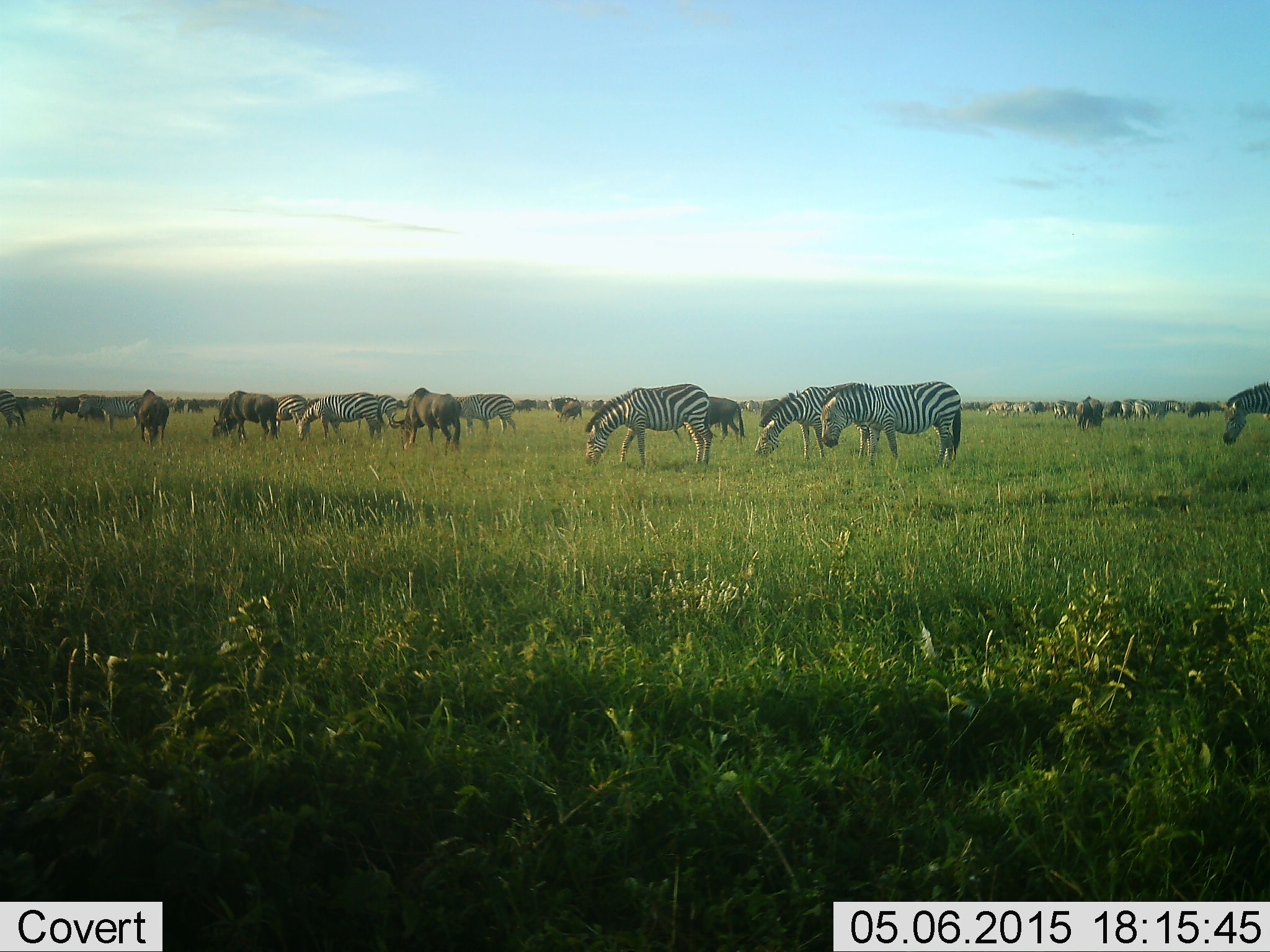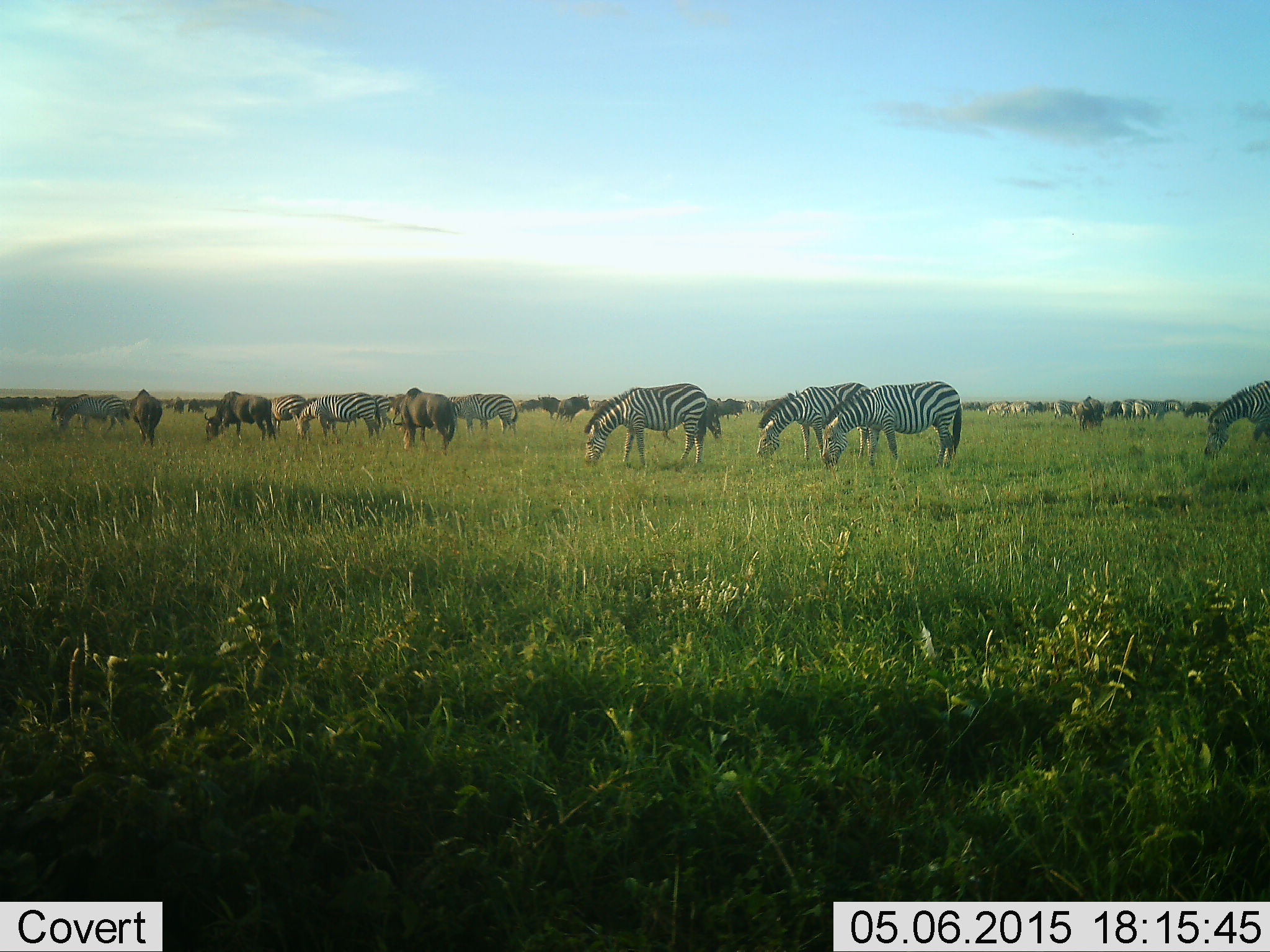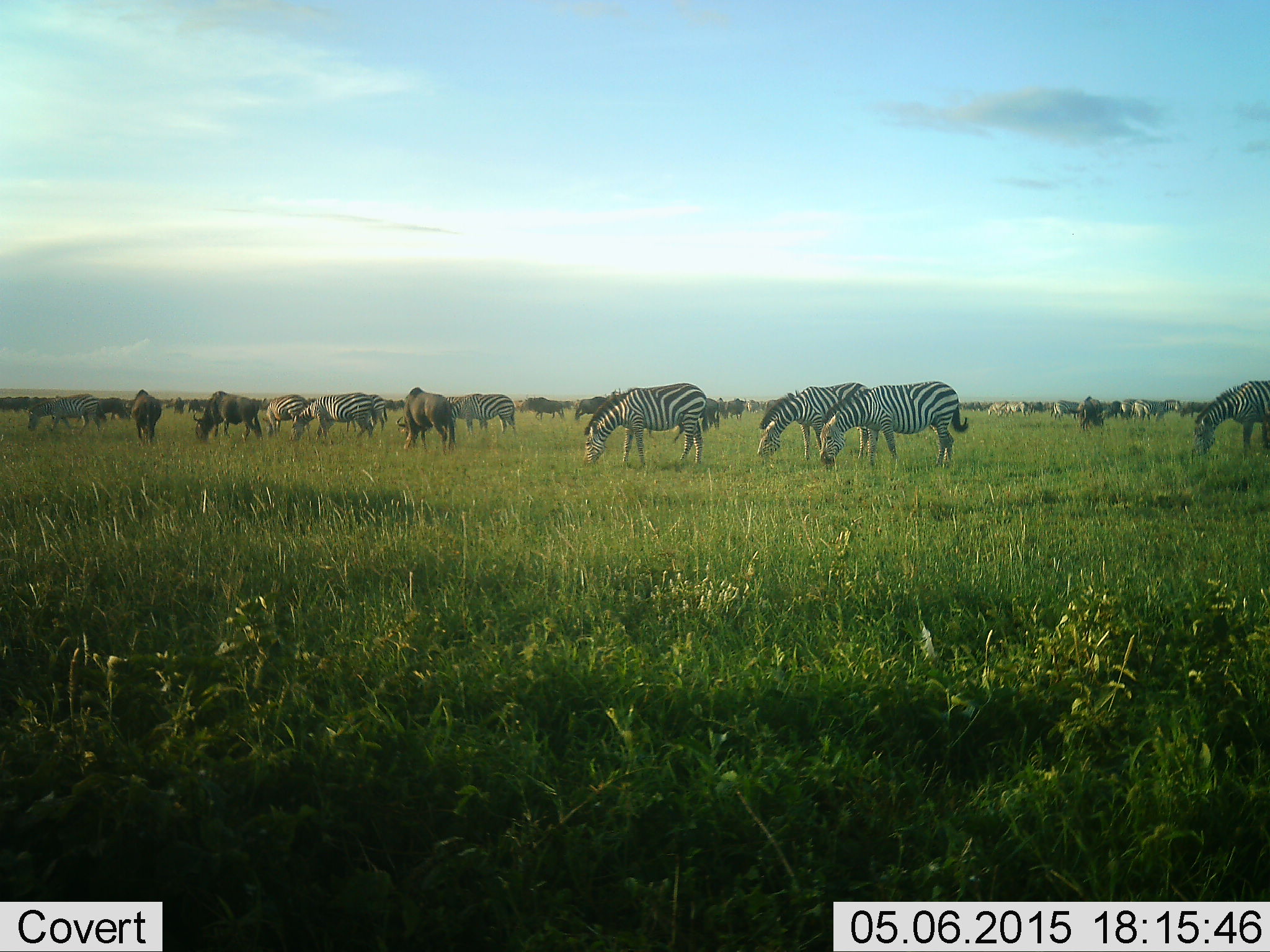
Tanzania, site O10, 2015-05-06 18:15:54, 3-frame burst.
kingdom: Animalia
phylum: Chordata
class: Mammalia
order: Artiodactyla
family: Bovidae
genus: Connochaetes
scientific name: Connochaetes taurinus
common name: blue wildebeest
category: wildebeest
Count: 11-50.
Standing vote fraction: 40%.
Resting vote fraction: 0%.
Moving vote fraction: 40%.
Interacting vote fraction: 0%.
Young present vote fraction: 0%.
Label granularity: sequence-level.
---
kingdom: Animalia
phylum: Chordata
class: Mammalia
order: Perissodactyla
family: Equidae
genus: Equus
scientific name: Equus quagga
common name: plains zebra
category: zebra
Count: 11-50.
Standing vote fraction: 35%.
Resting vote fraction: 6%.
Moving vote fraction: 29%.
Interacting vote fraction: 0%.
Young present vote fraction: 0%.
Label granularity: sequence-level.